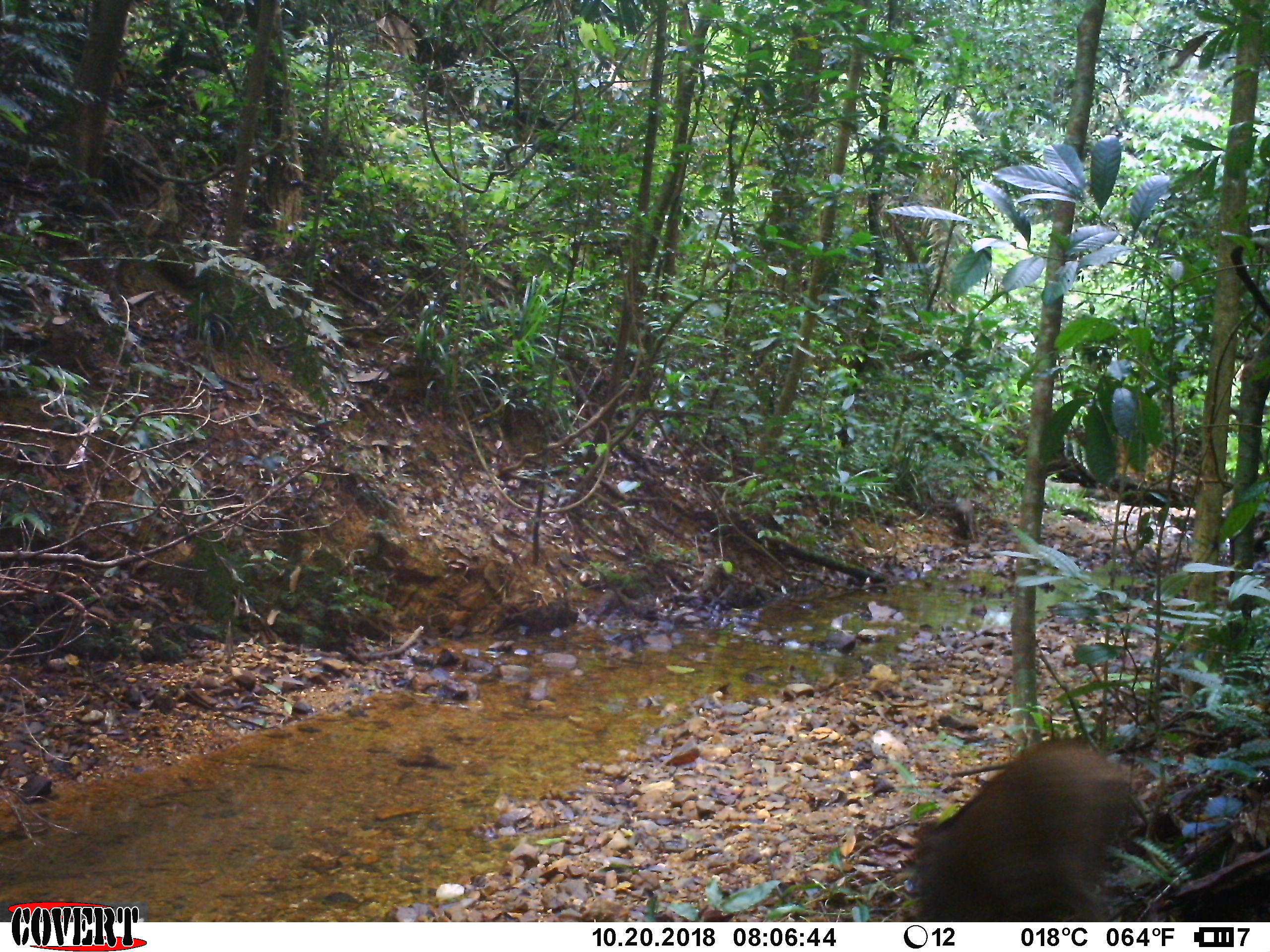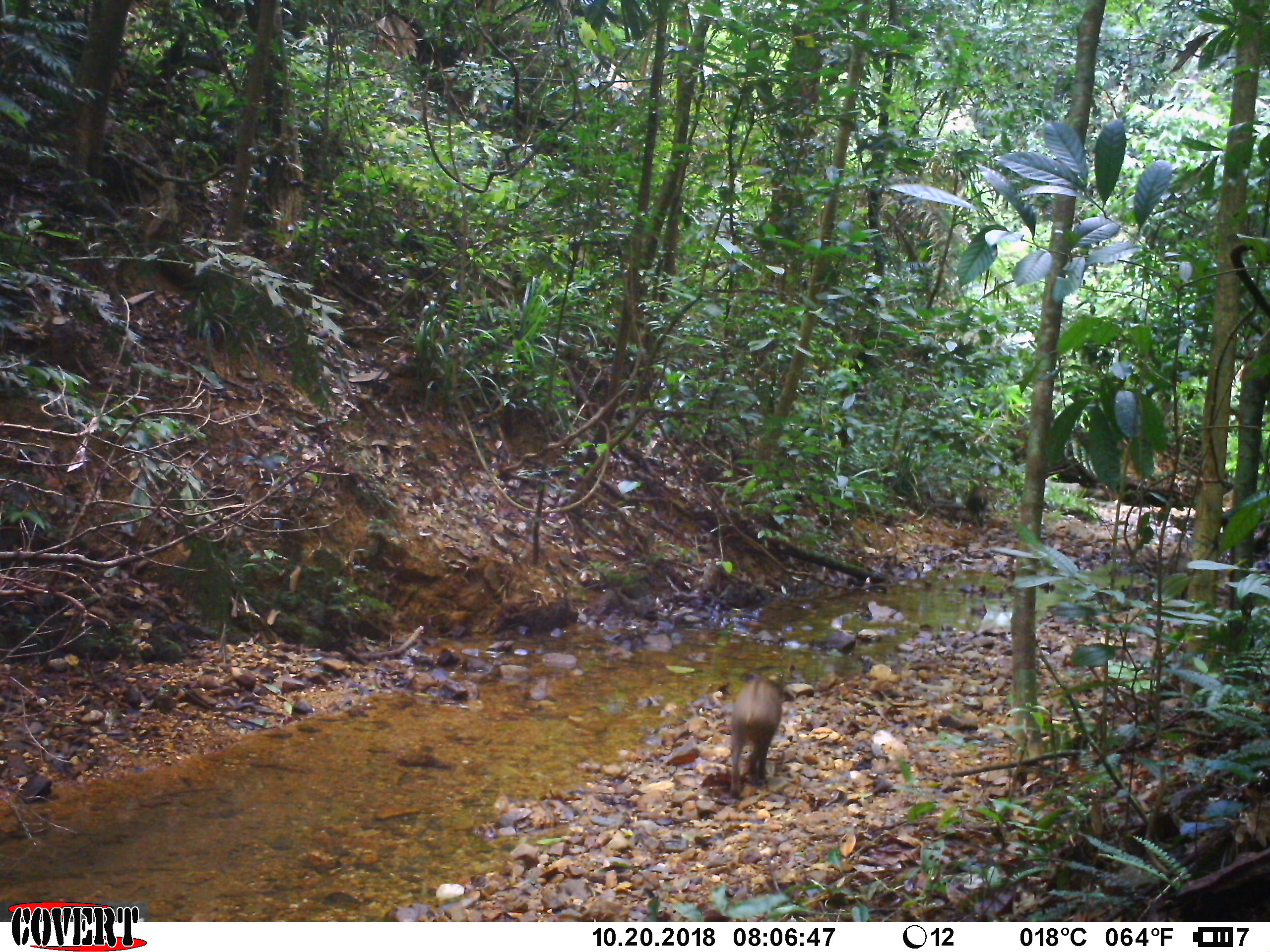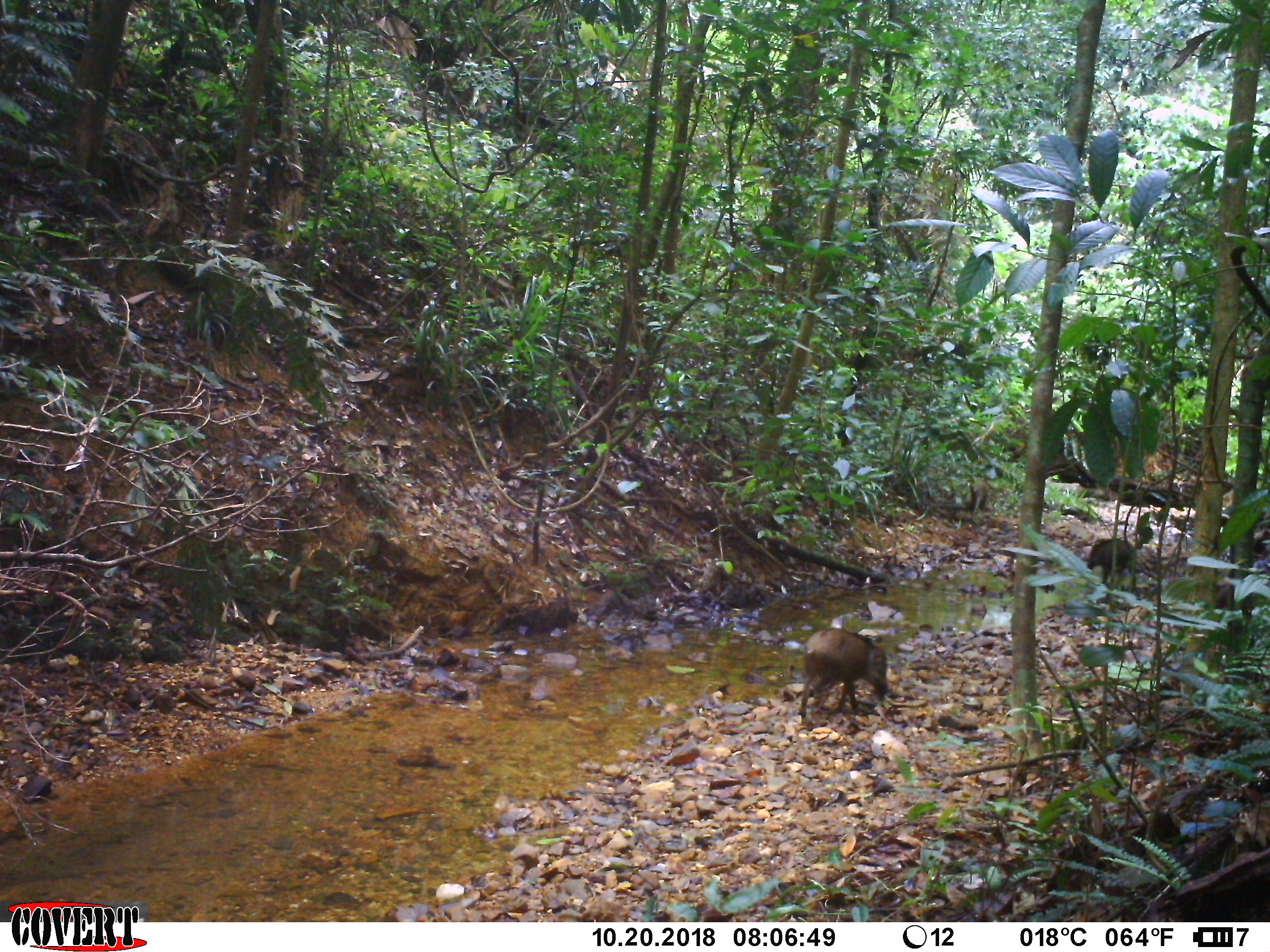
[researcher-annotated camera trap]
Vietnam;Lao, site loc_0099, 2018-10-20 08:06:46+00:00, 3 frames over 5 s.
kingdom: Animalia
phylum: Chordata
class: Mammalia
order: Artiodactyla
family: Suidae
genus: Sus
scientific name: Sus scrofa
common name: eurasian wild pig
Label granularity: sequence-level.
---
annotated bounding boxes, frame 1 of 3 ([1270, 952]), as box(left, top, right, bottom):
eurasian wild pig: box(901, 737, 1150, 922); box(955, 499, 982, 543)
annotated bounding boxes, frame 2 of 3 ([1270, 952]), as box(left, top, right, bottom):
eurasian wild pig: box(727, 669, 785, 799); box(966, 485, 988, 527)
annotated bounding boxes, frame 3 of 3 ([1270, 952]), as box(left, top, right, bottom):
eurasian wild pig: box(797, 627, 889, 718); box(1080, 537, 1137, 596); box(967, 480, 992, 516)